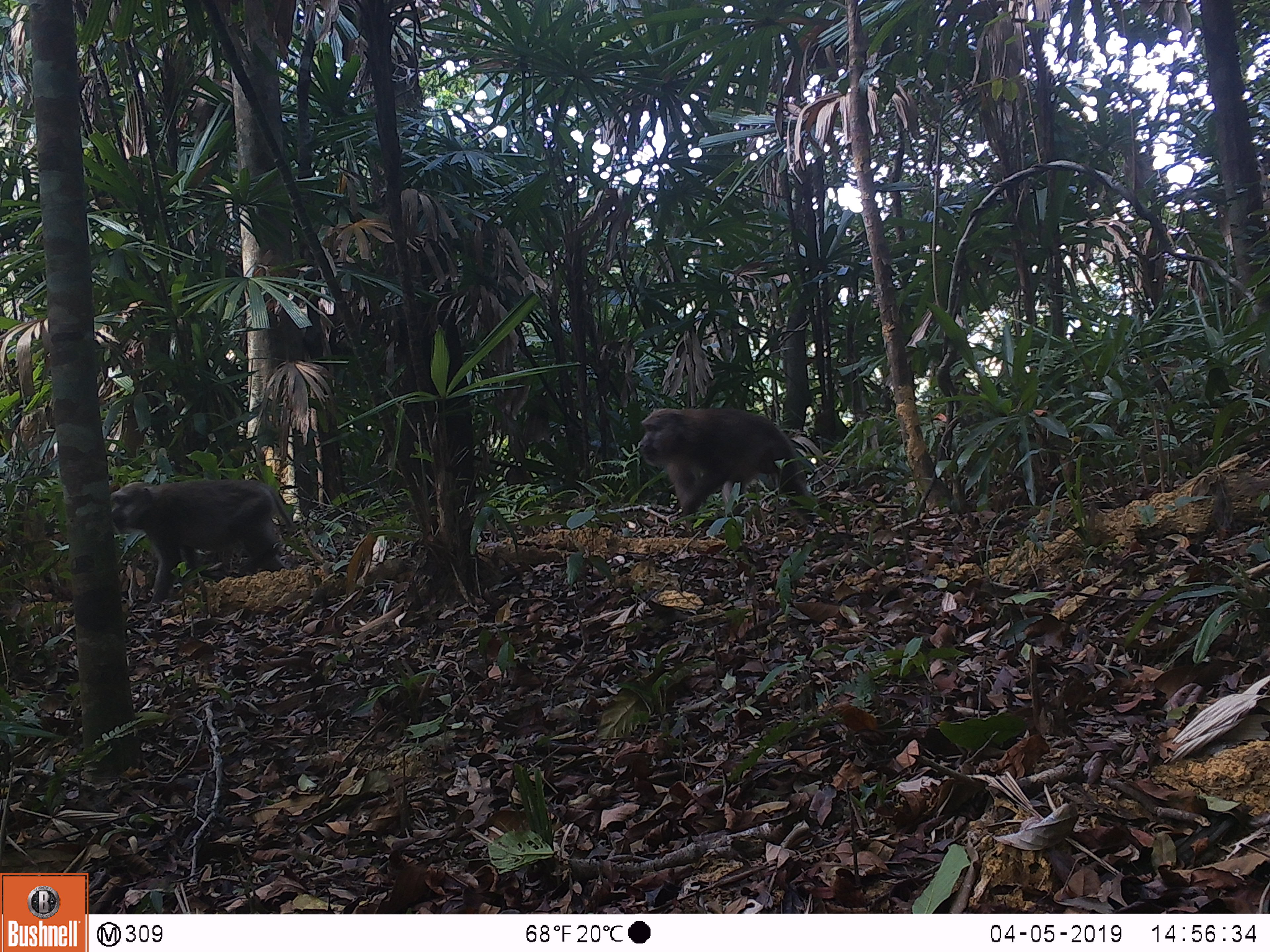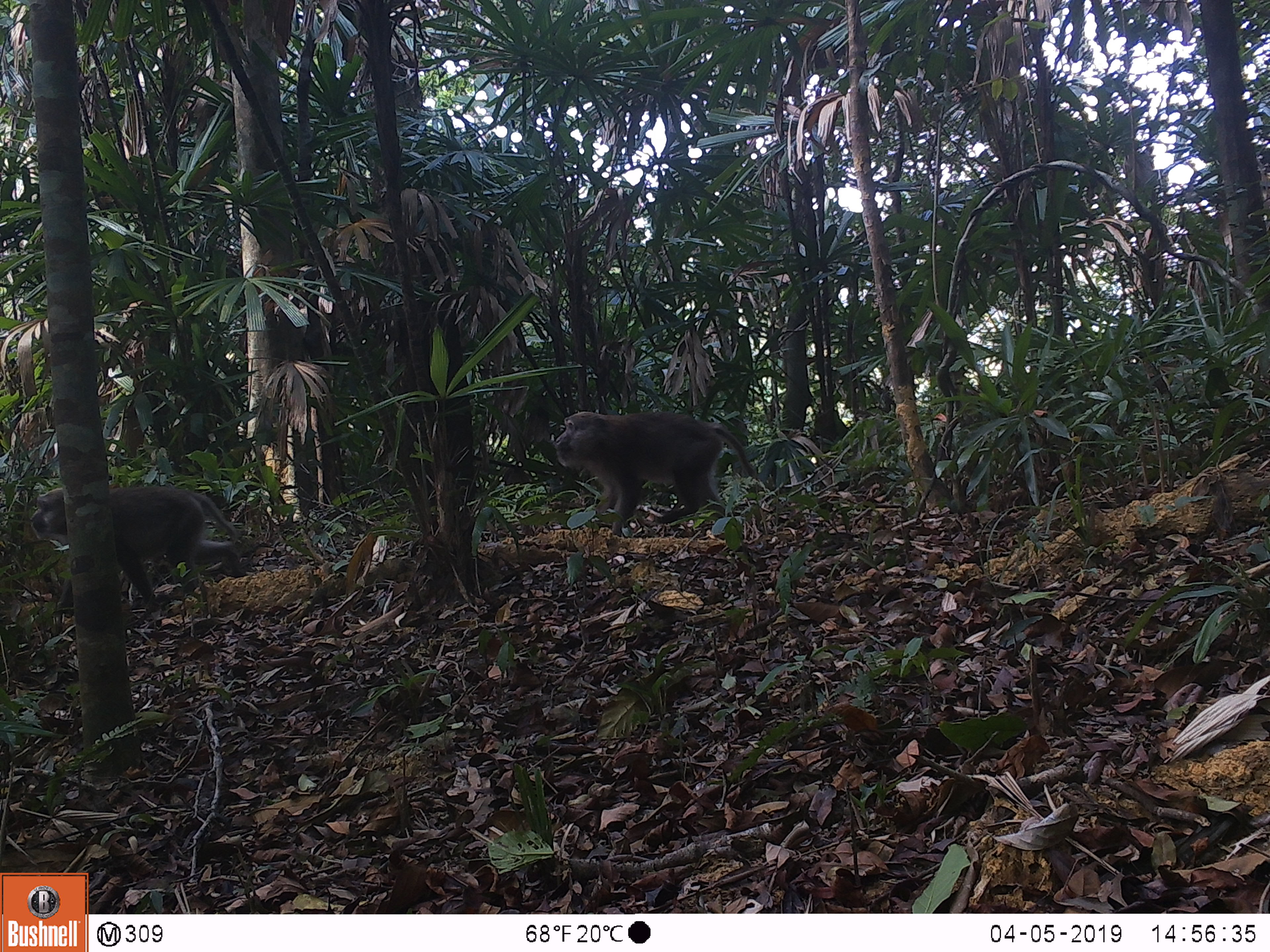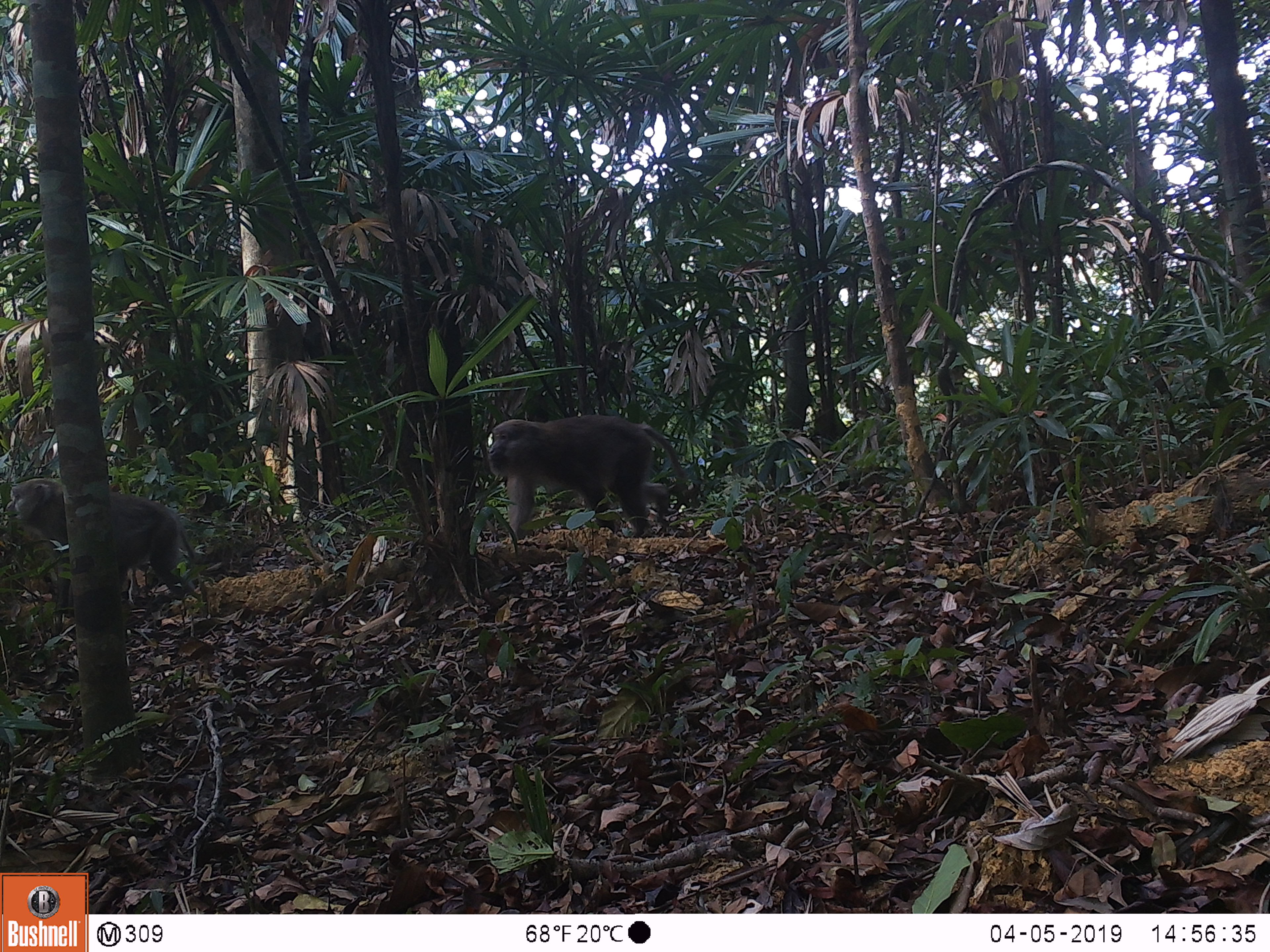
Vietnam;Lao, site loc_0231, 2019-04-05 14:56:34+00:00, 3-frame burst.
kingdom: Animalia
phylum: Chordata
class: Mammalia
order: Primates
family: Cercopithecidae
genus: Macaca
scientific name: Macaca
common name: macaques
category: assam or rhesus macaque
Assam or rhesus macaque (macaques) (Macaca). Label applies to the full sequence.